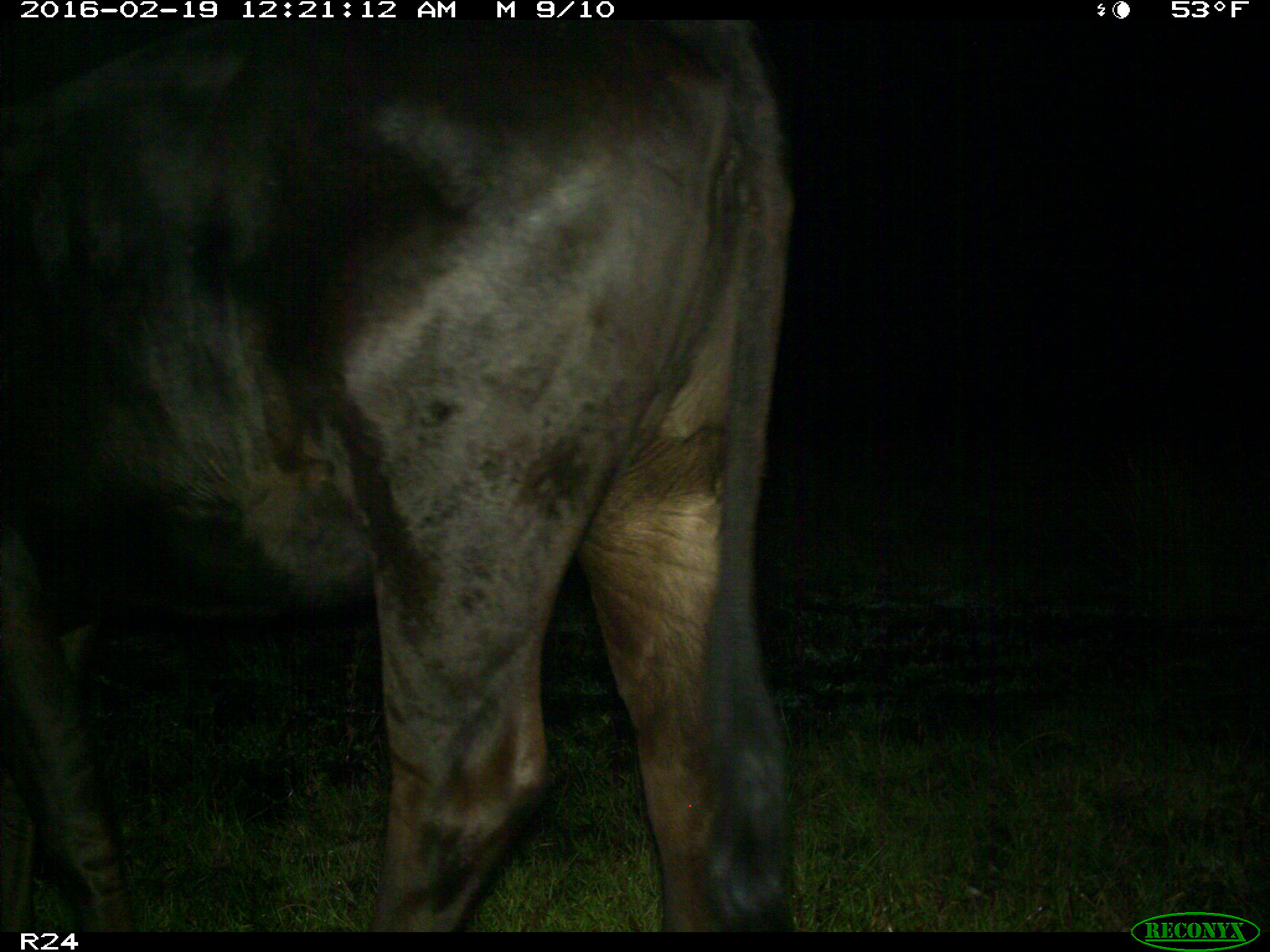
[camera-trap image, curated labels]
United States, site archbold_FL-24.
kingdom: Animalia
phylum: Chordata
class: Mammalia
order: Artiodactyla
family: Bovidae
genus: Bos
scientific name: Bos taurus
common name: domestic cow